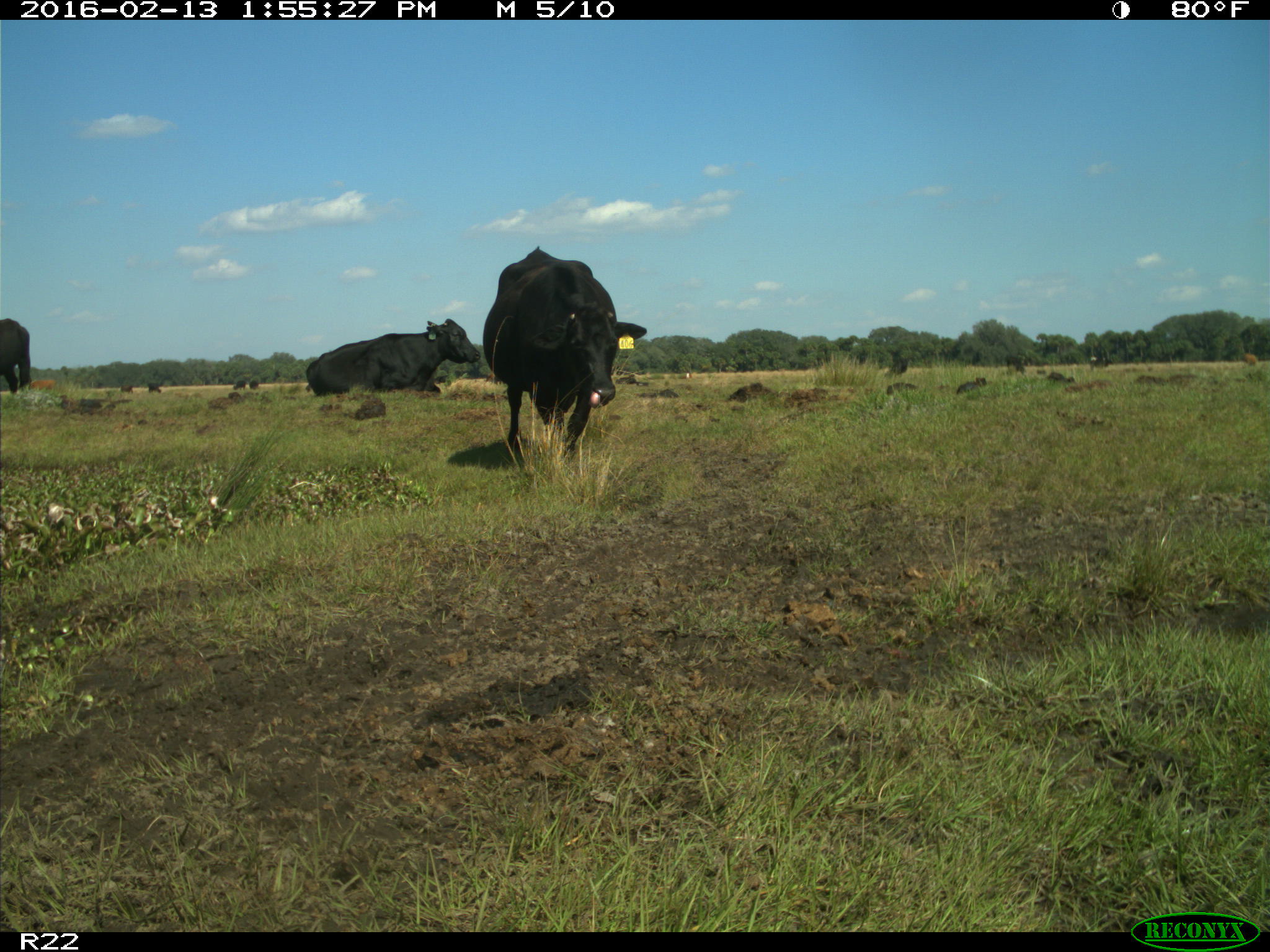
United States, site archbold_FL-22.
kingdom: Animalia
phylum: Chordata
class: Mammalia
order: Artiodactyla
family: Bovidae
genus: Bos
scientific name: Bos taurus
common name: domestic cow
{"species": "Bos taurus (domestic cow)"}